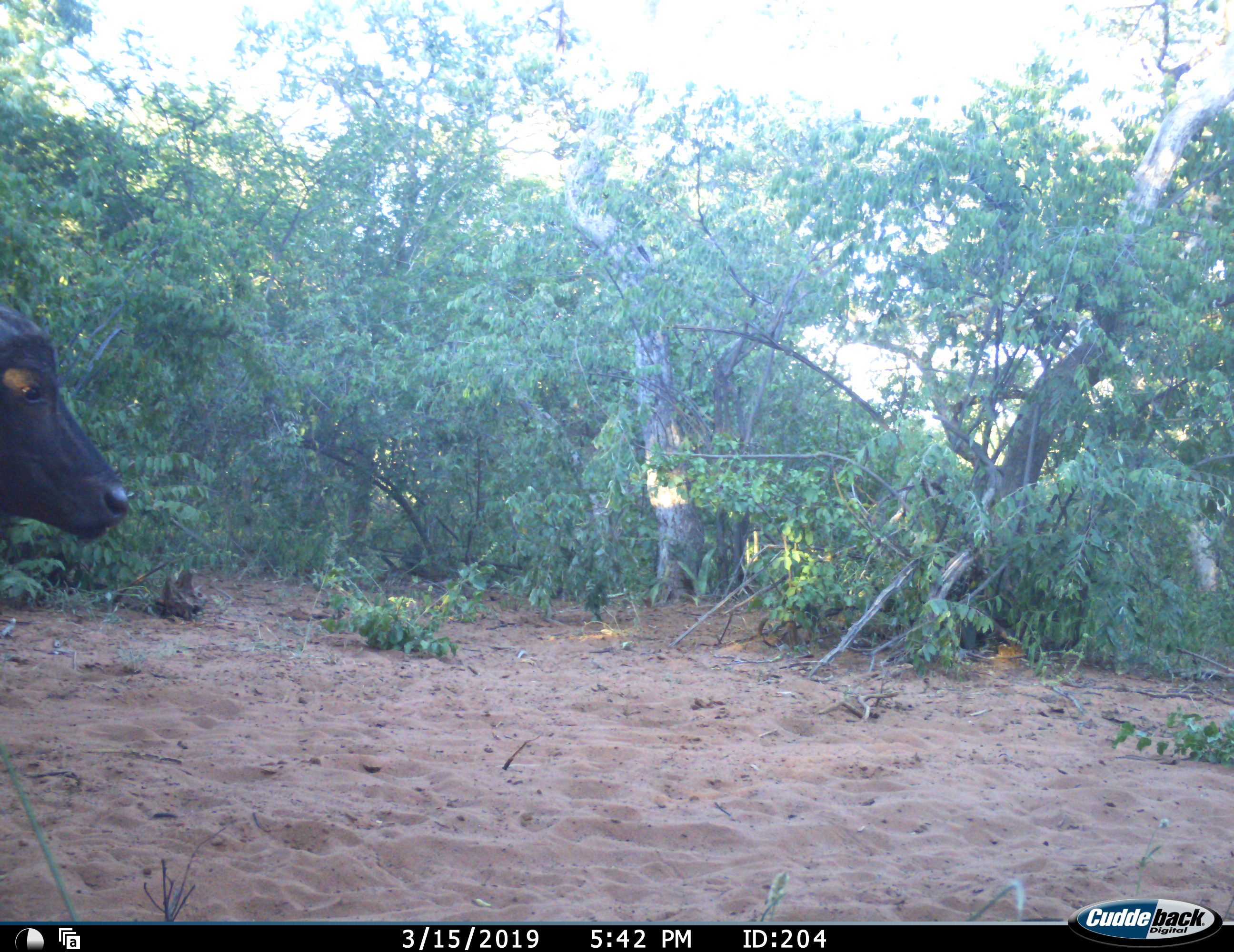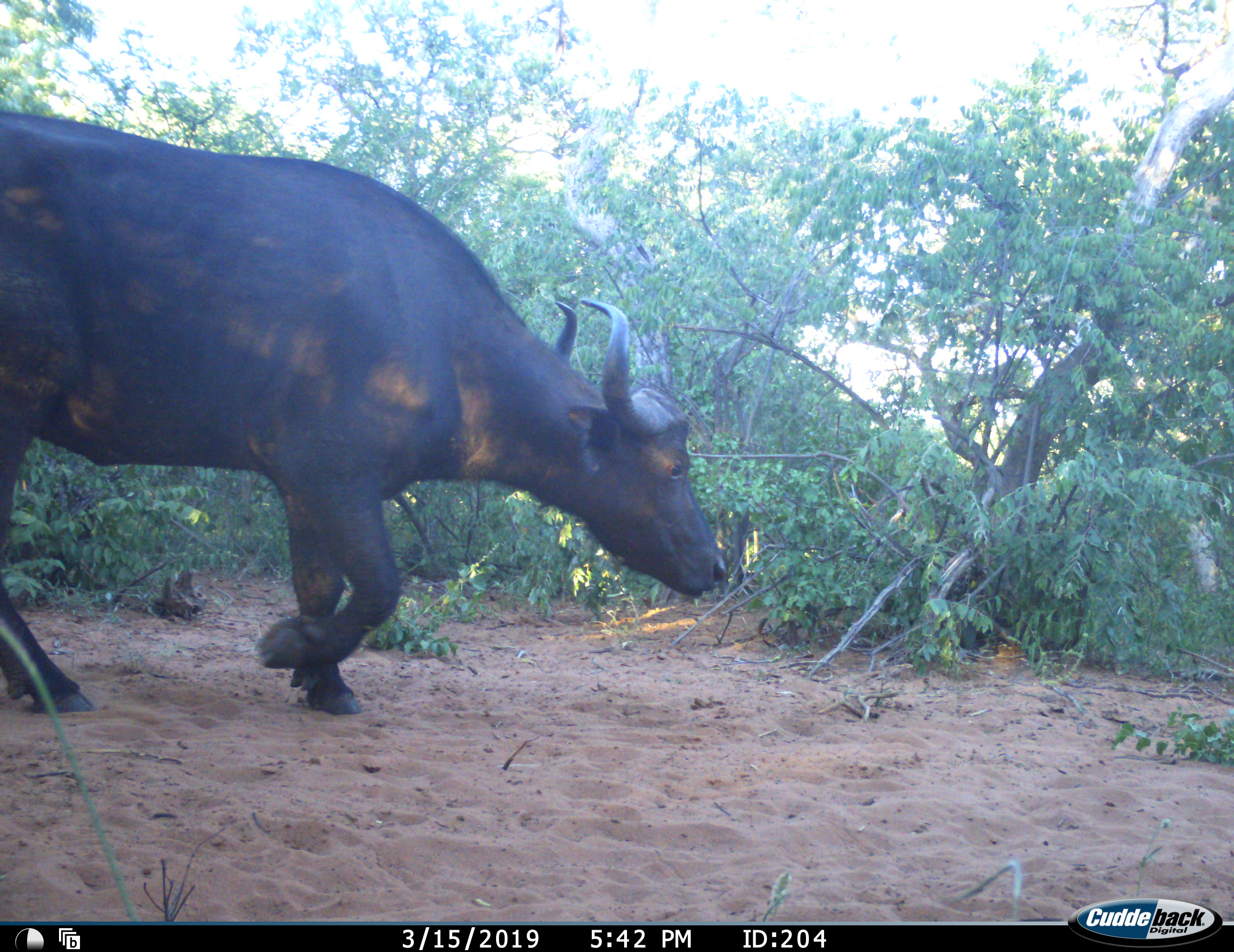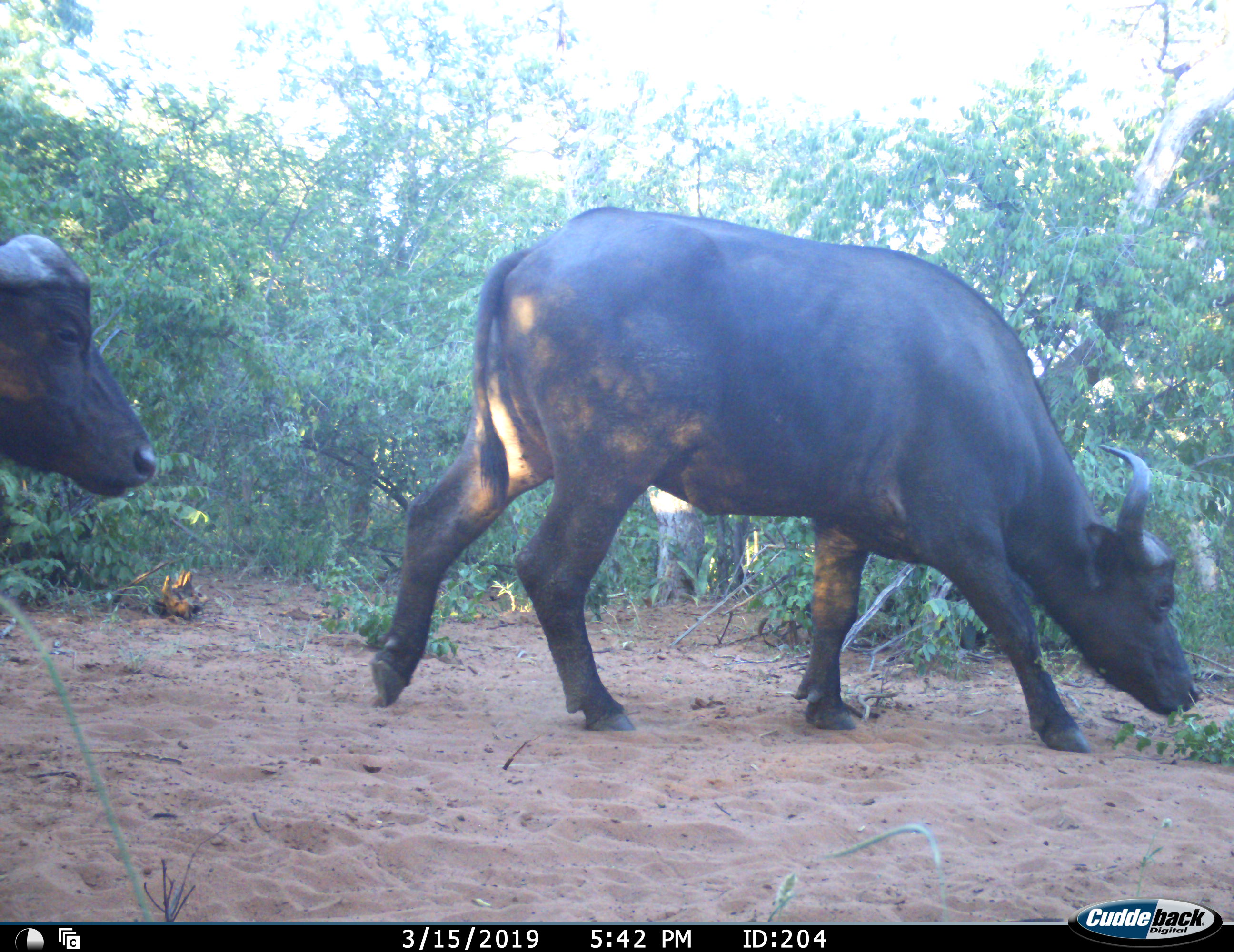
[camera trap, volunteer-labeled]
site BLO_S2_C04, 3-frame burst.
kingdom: Animalia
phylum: Chordata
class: Mammalia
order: Artiodactyla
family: Bovidae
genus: Syncerus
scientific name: Syncerus caffer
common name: african buffalo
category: buffalo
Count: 2.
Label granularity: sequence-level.